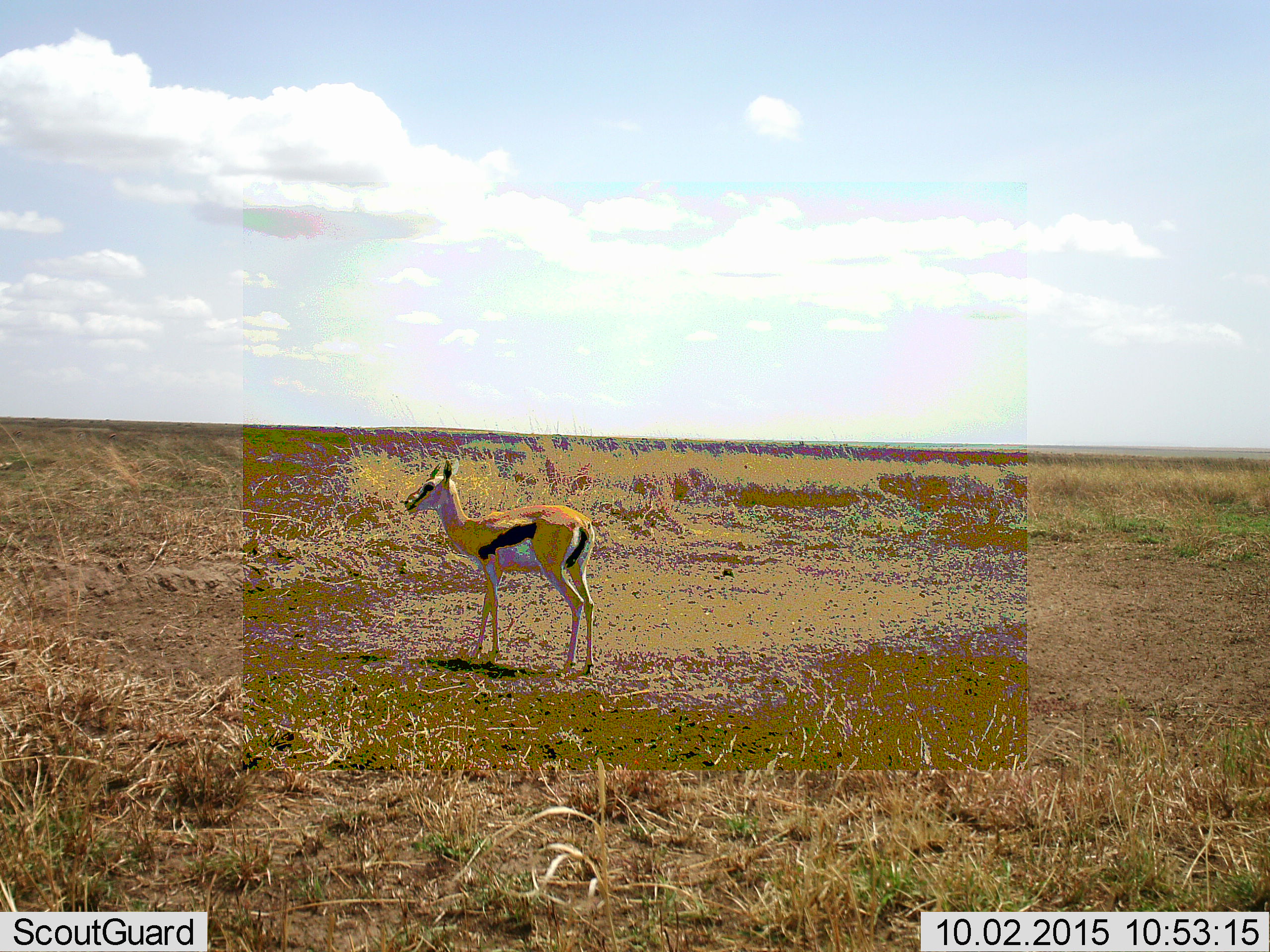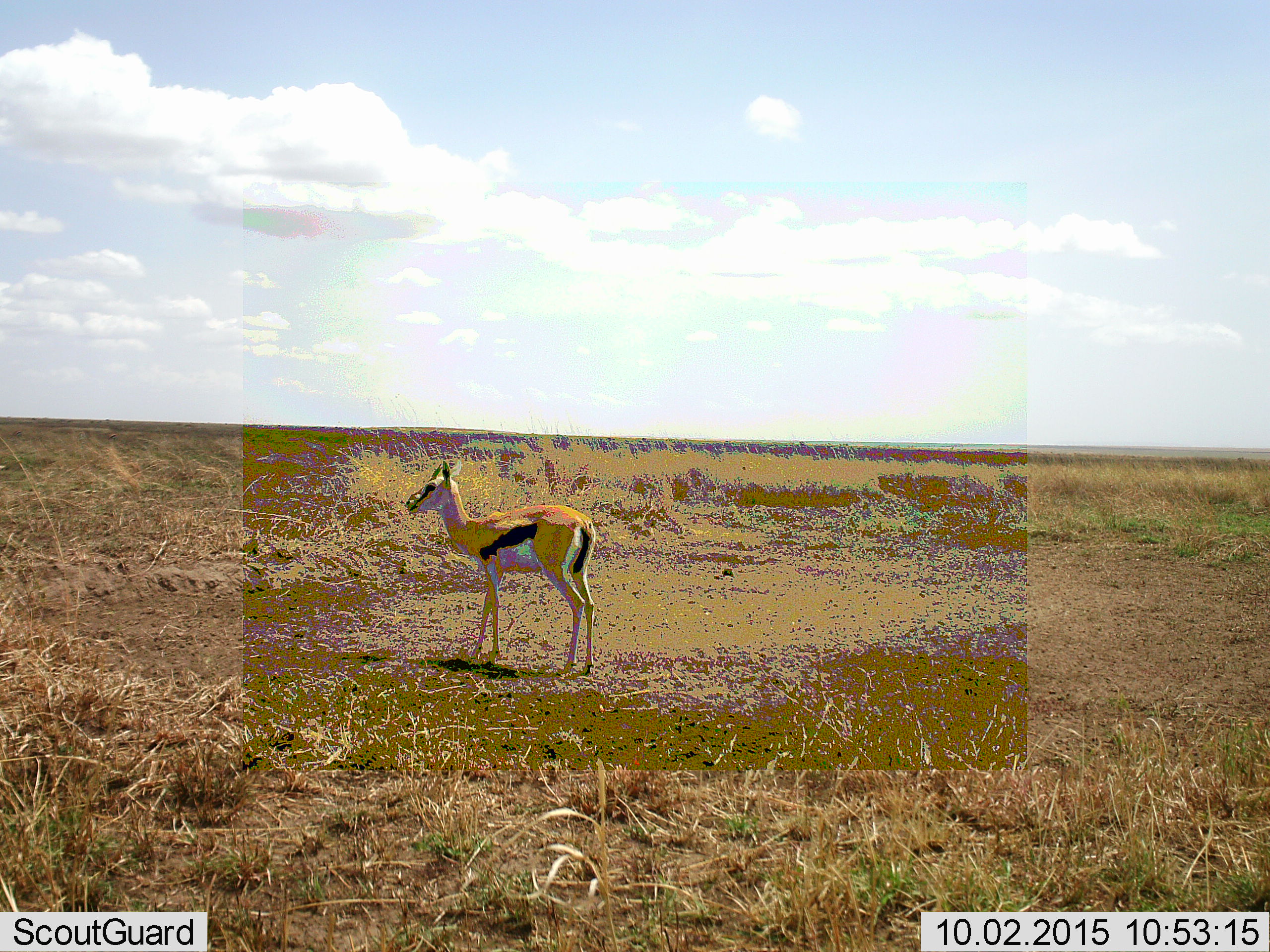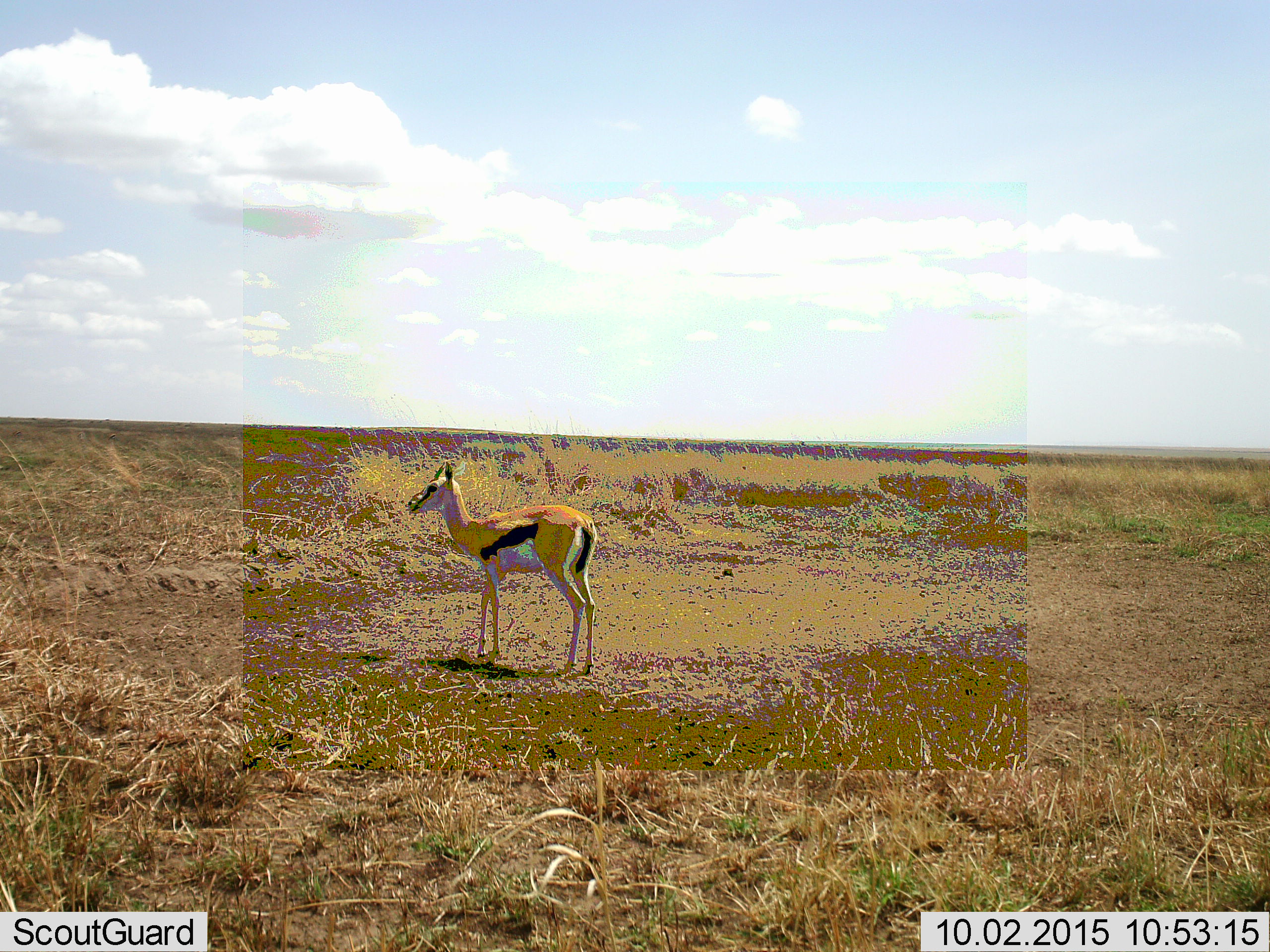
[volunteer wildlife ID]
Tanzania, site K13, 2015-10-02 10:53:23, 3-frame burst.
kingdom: Animalia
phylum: Chordata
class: Mammalia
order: Artiodactyla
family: Bovidae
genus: Eudorcas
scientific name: Eudorcas thomsonii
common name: thomson's gazelle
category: gazellethomsons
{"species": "gazellethomsons (thomson's gazelle) (Eudorcas thomsonii)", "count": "1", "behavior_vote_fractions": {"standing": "100%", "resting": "0%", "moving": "0%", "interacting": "0%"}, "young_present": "12%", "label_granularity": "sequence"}